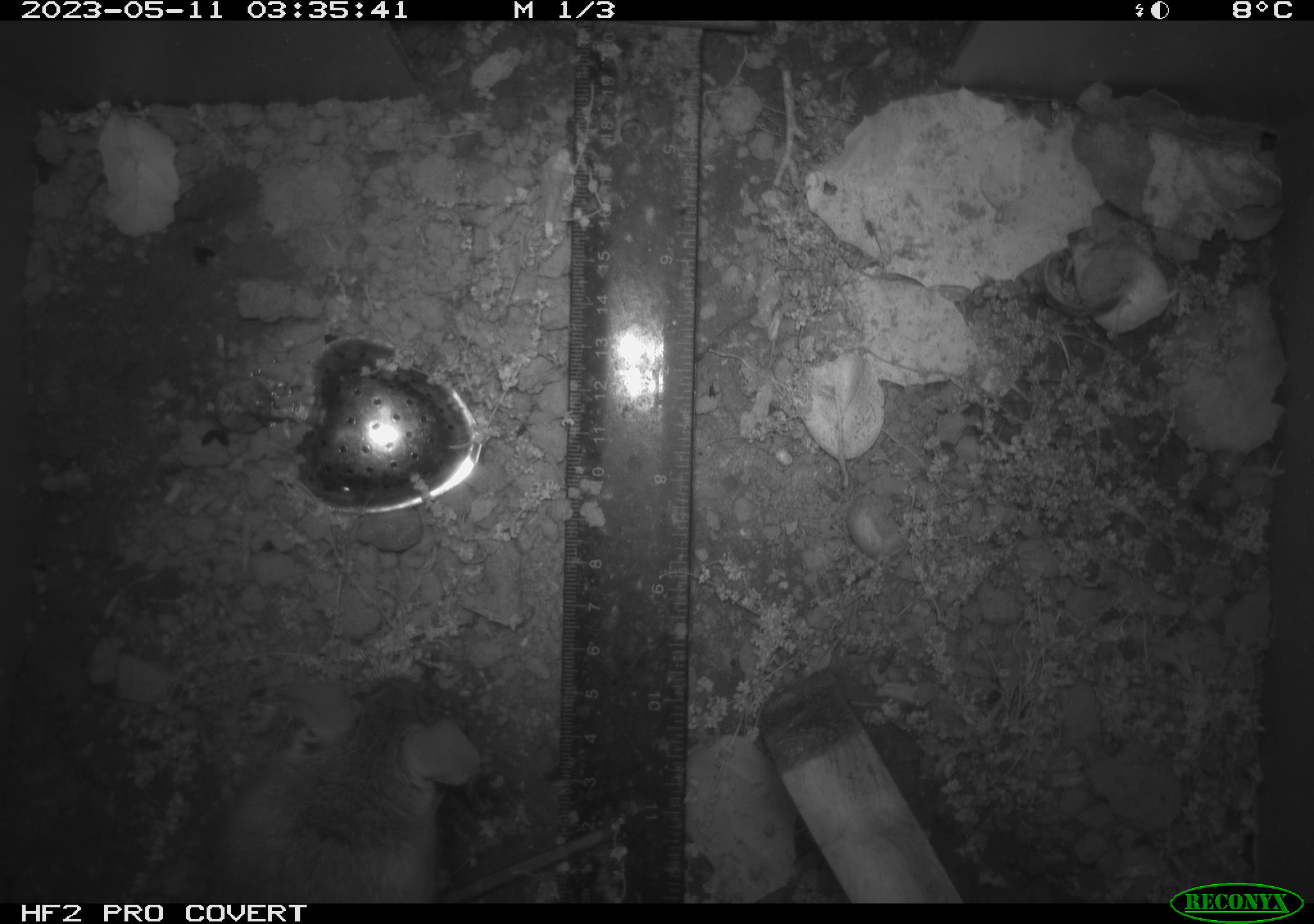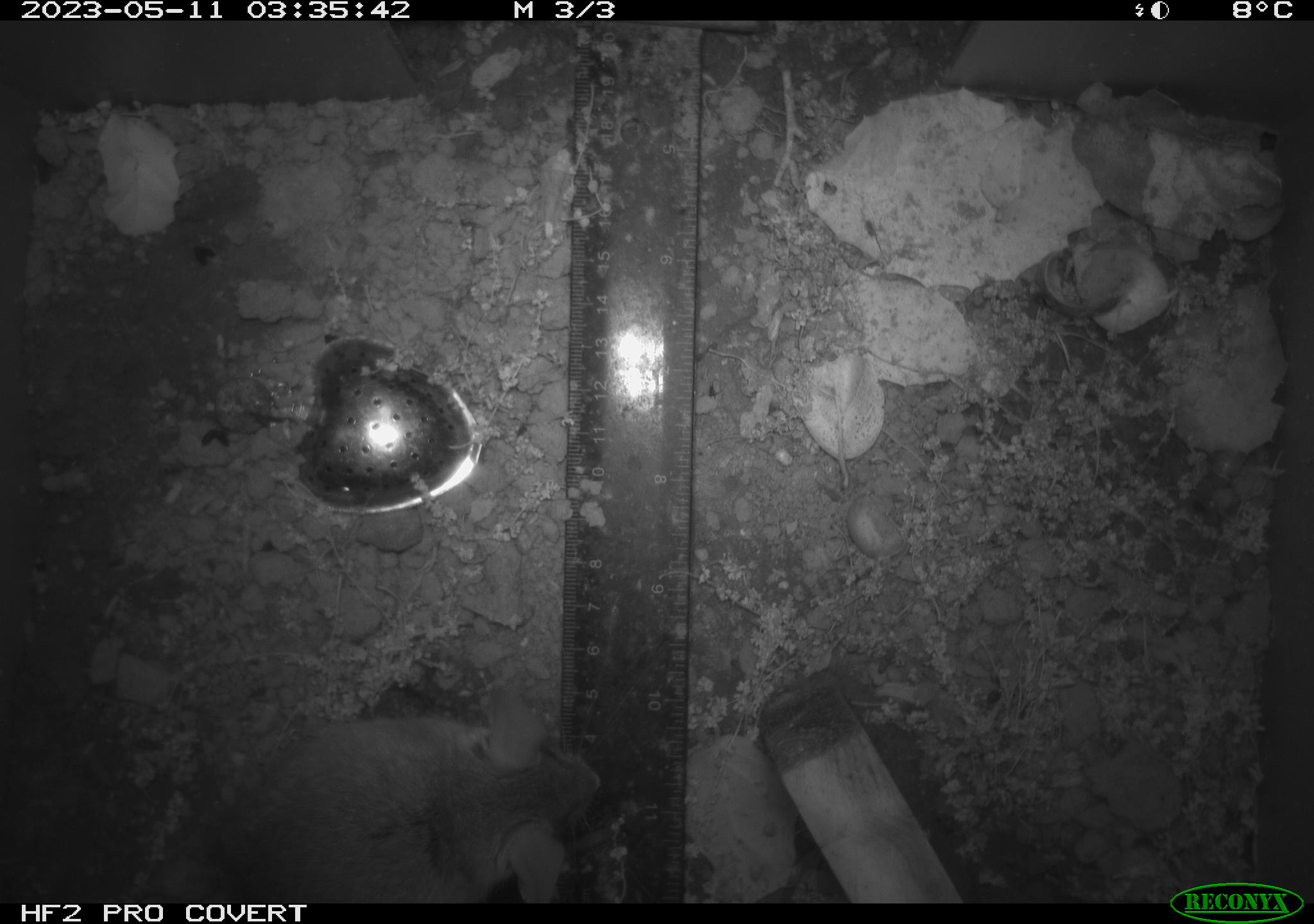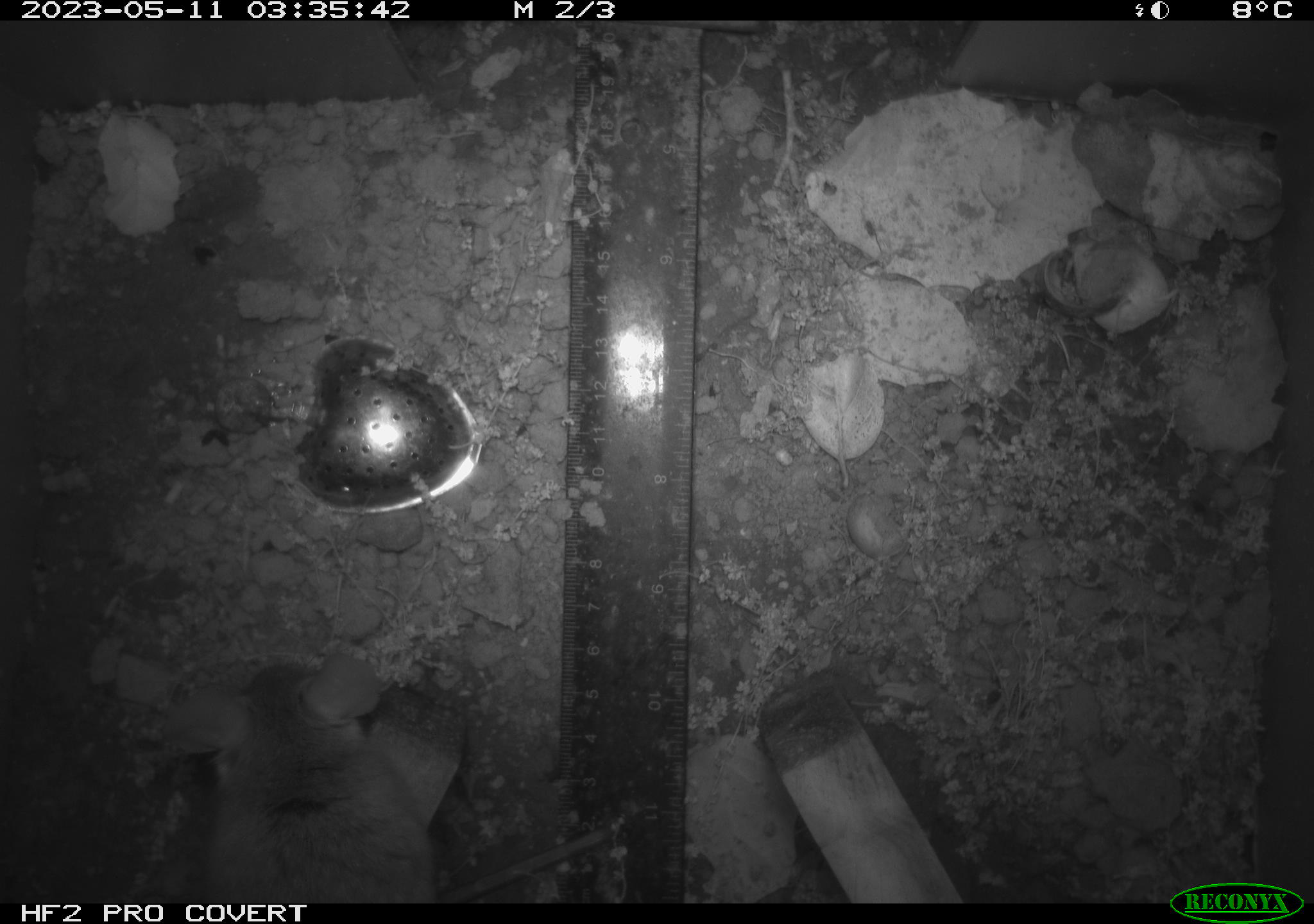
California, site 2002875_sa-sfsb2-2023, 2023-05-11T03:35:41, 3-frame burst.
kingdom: Animalia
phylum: Chordata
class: Mammalia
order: Rodentia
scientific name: Rodentia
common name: mouse species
Mouse species (Rodentia).